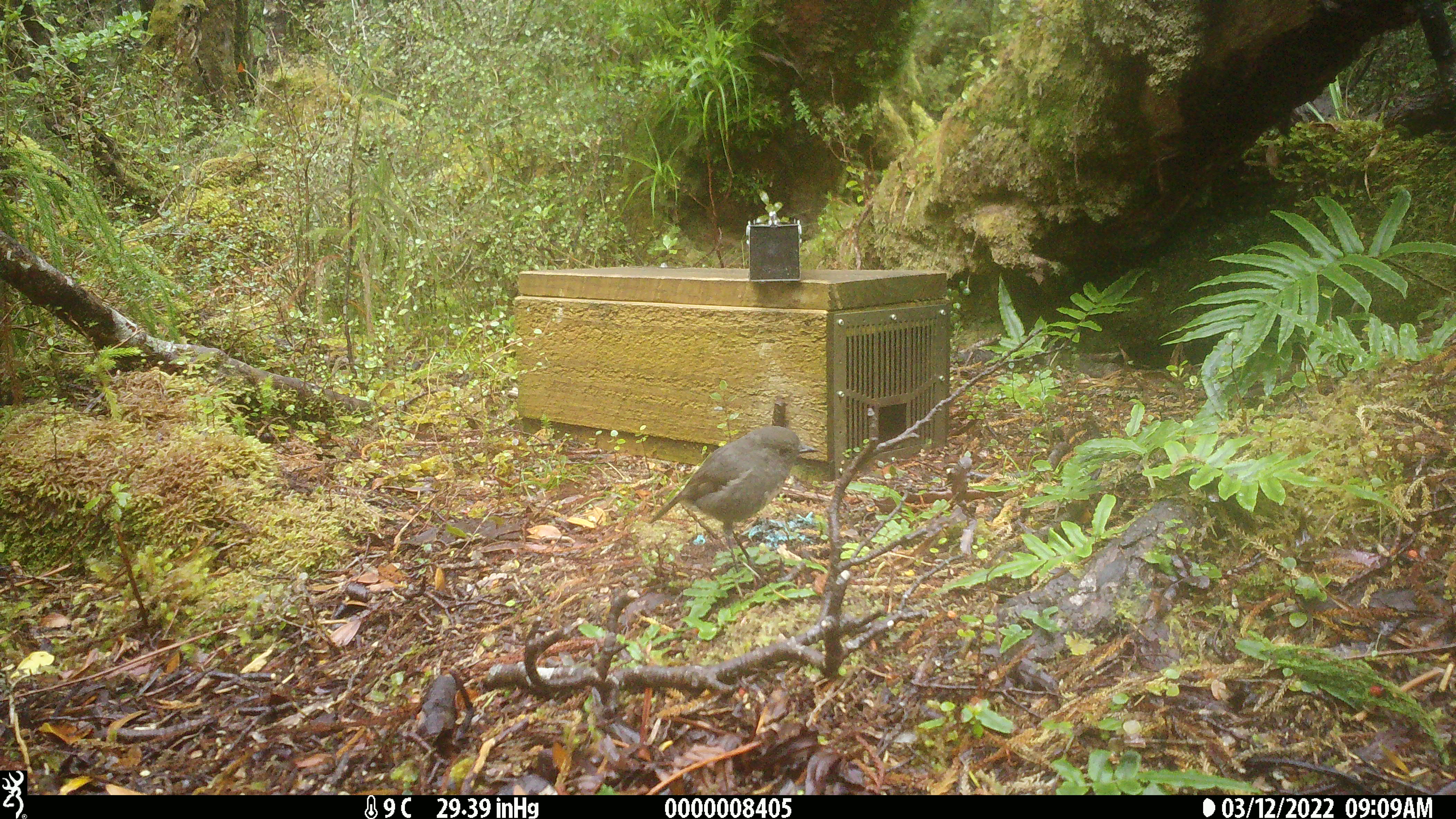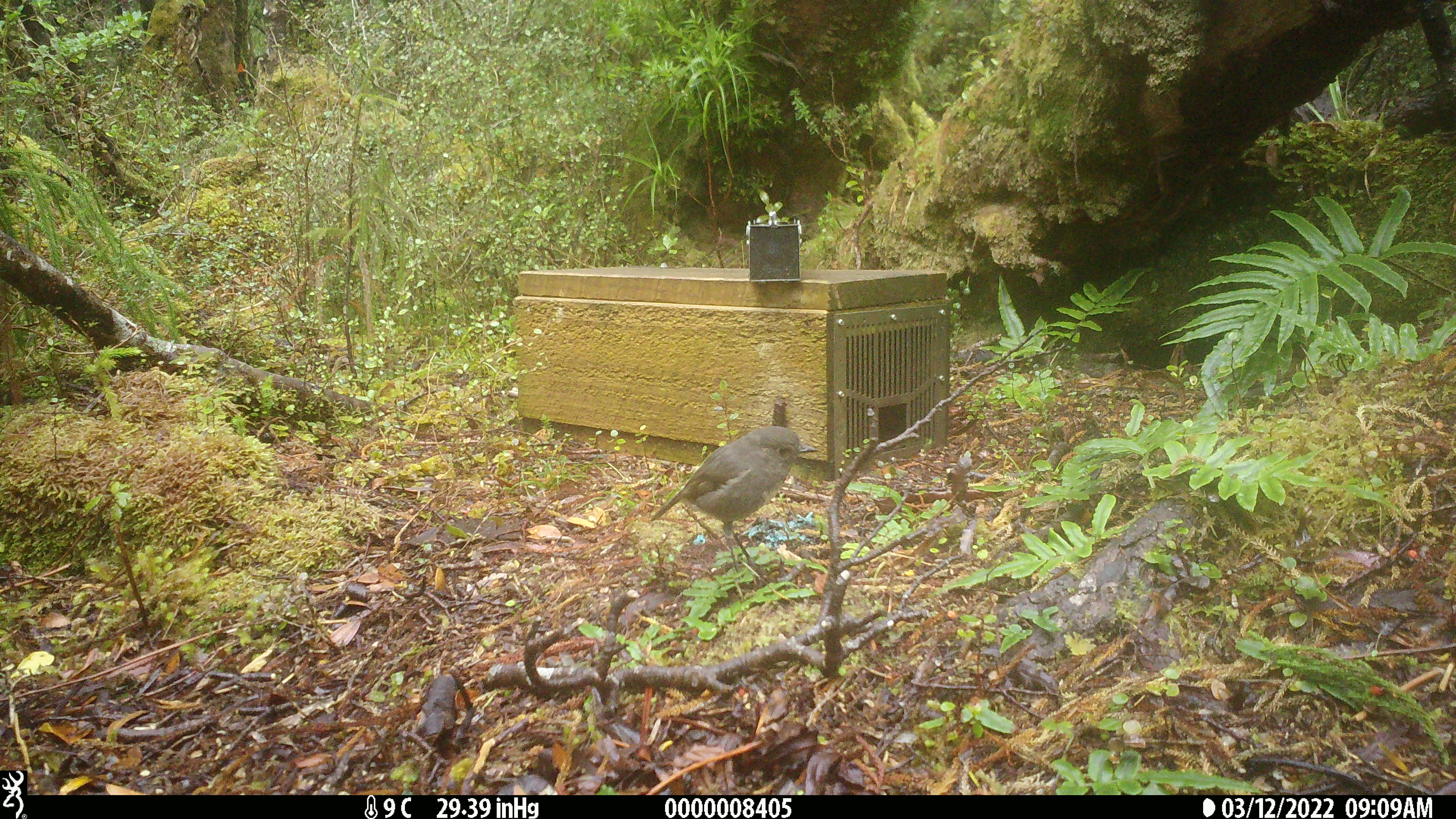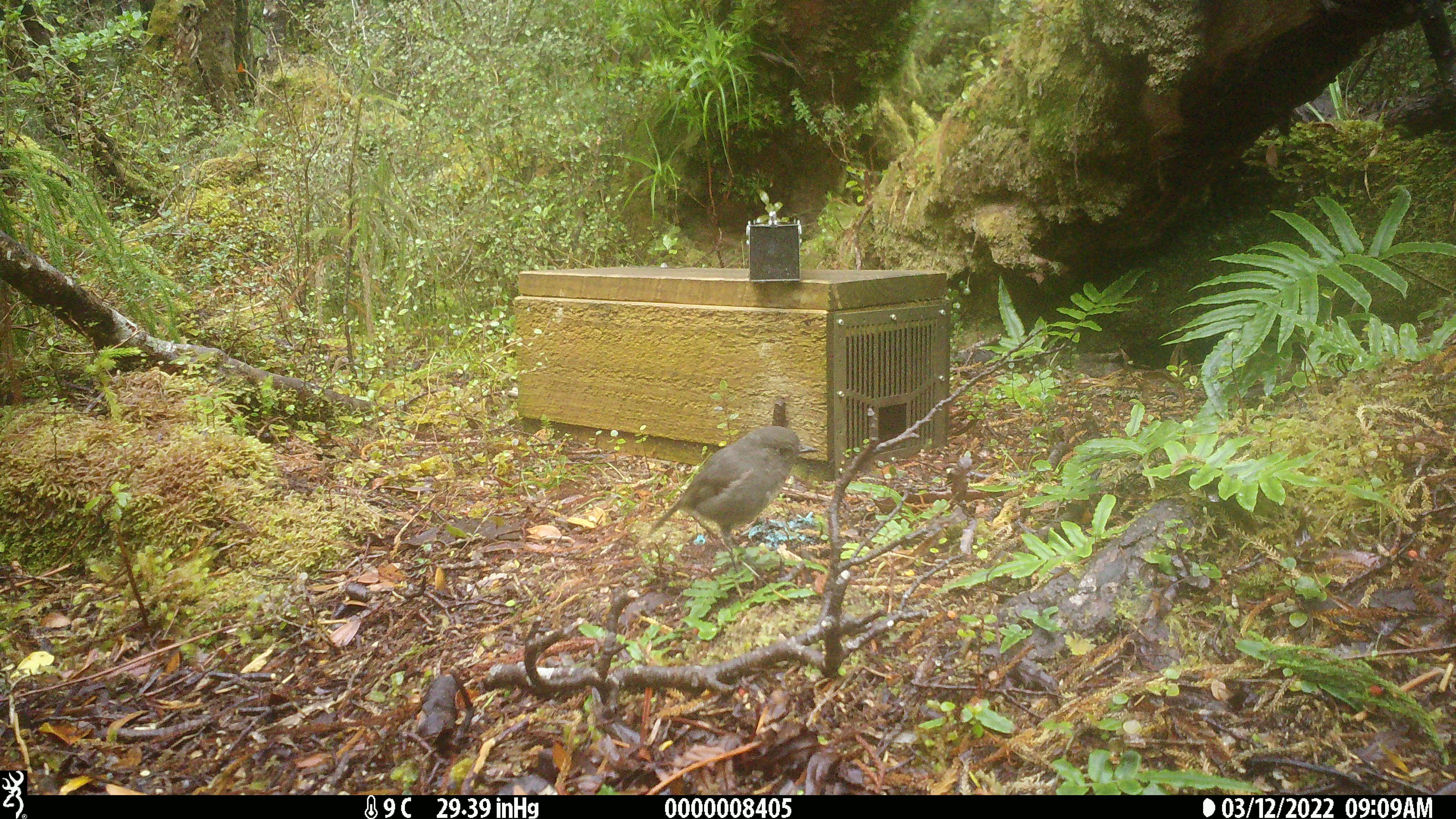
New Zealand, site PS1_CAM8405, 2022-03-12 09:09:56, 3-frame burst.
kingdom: Animalia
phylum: Chordata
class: Aves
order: Passeriformes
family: Petroicidae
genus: Petroica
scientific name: Petroica australis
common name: new zealand robin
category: robin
Robin (new zealand robin) (Petroica australis).